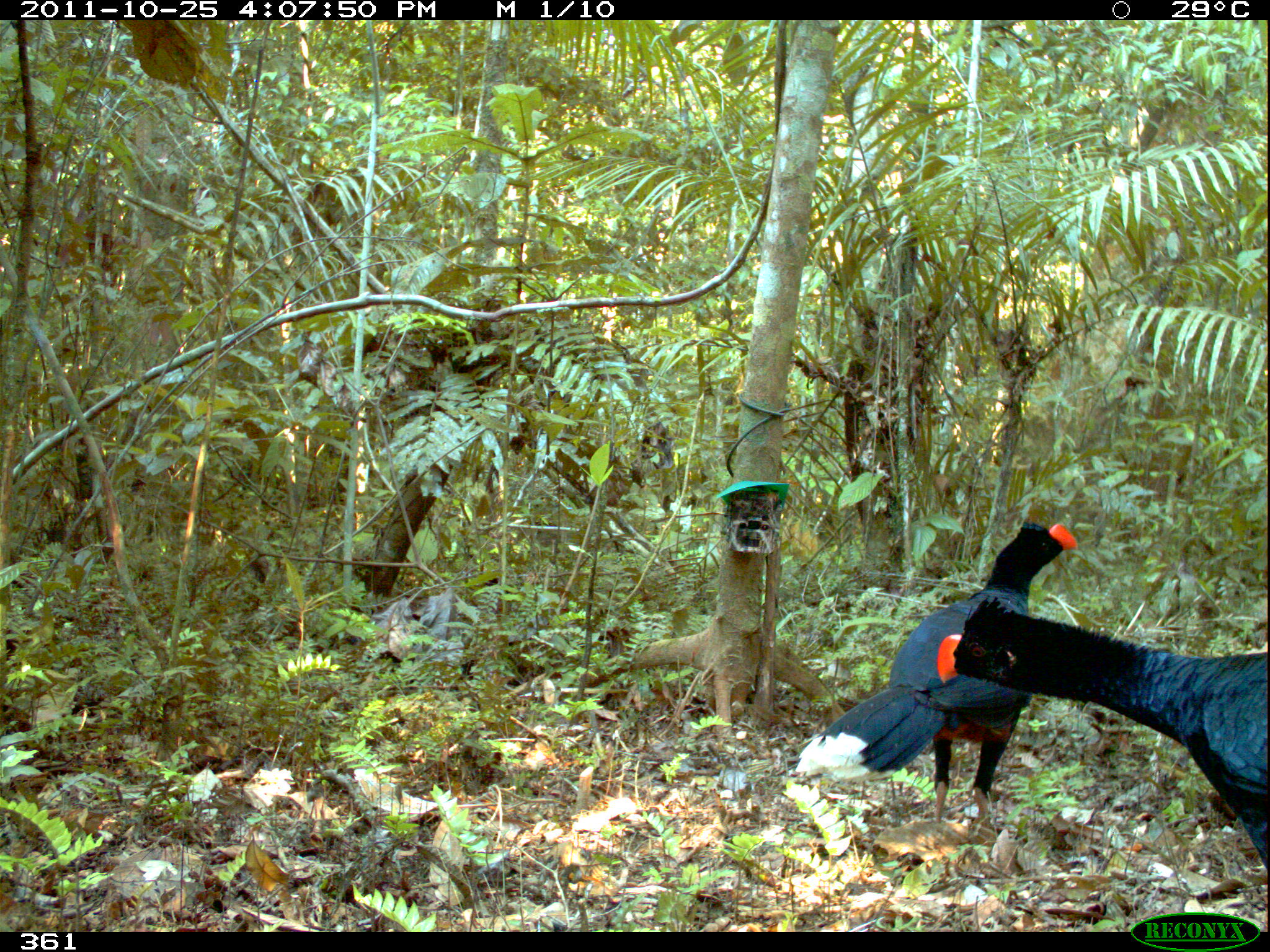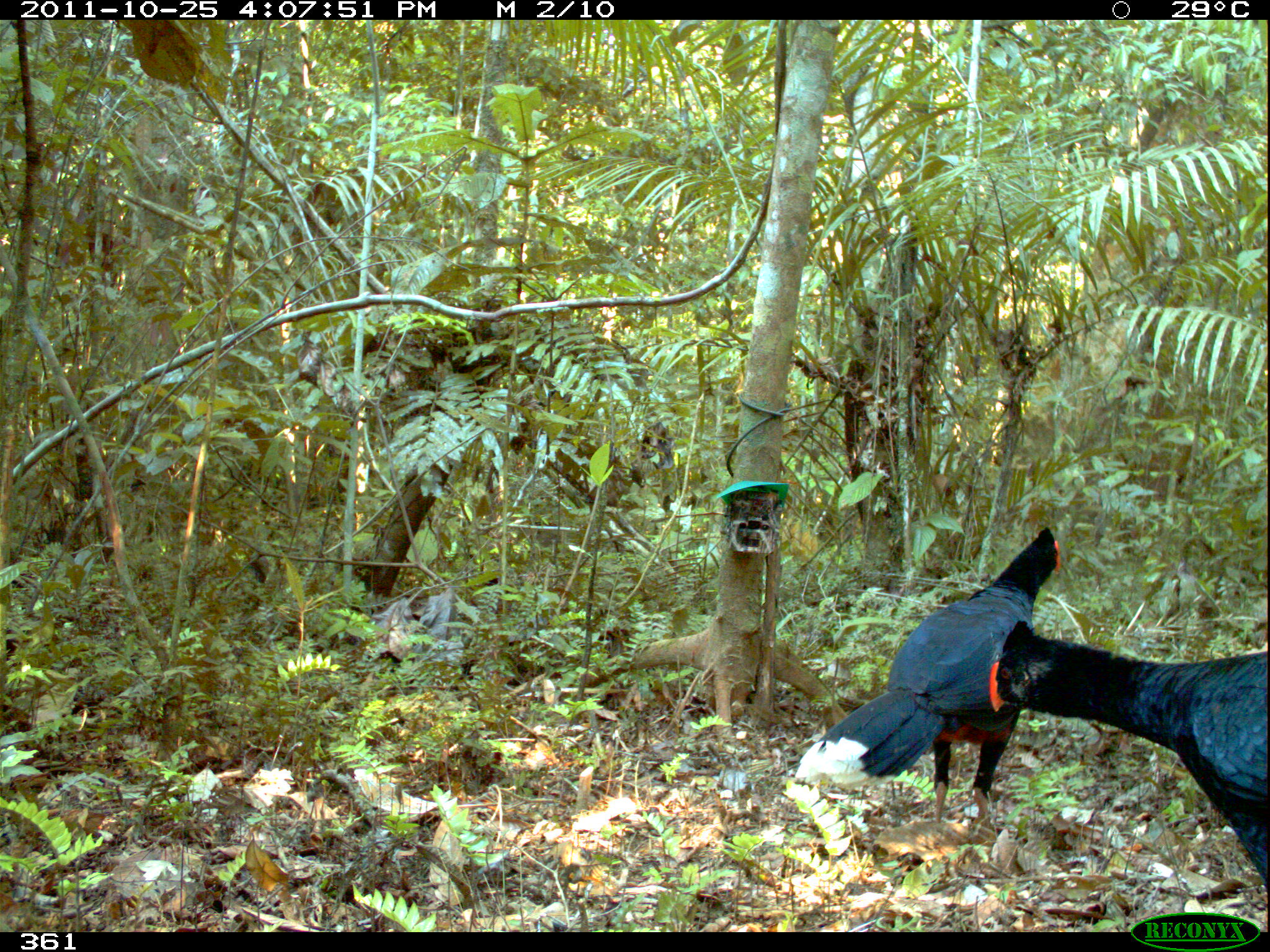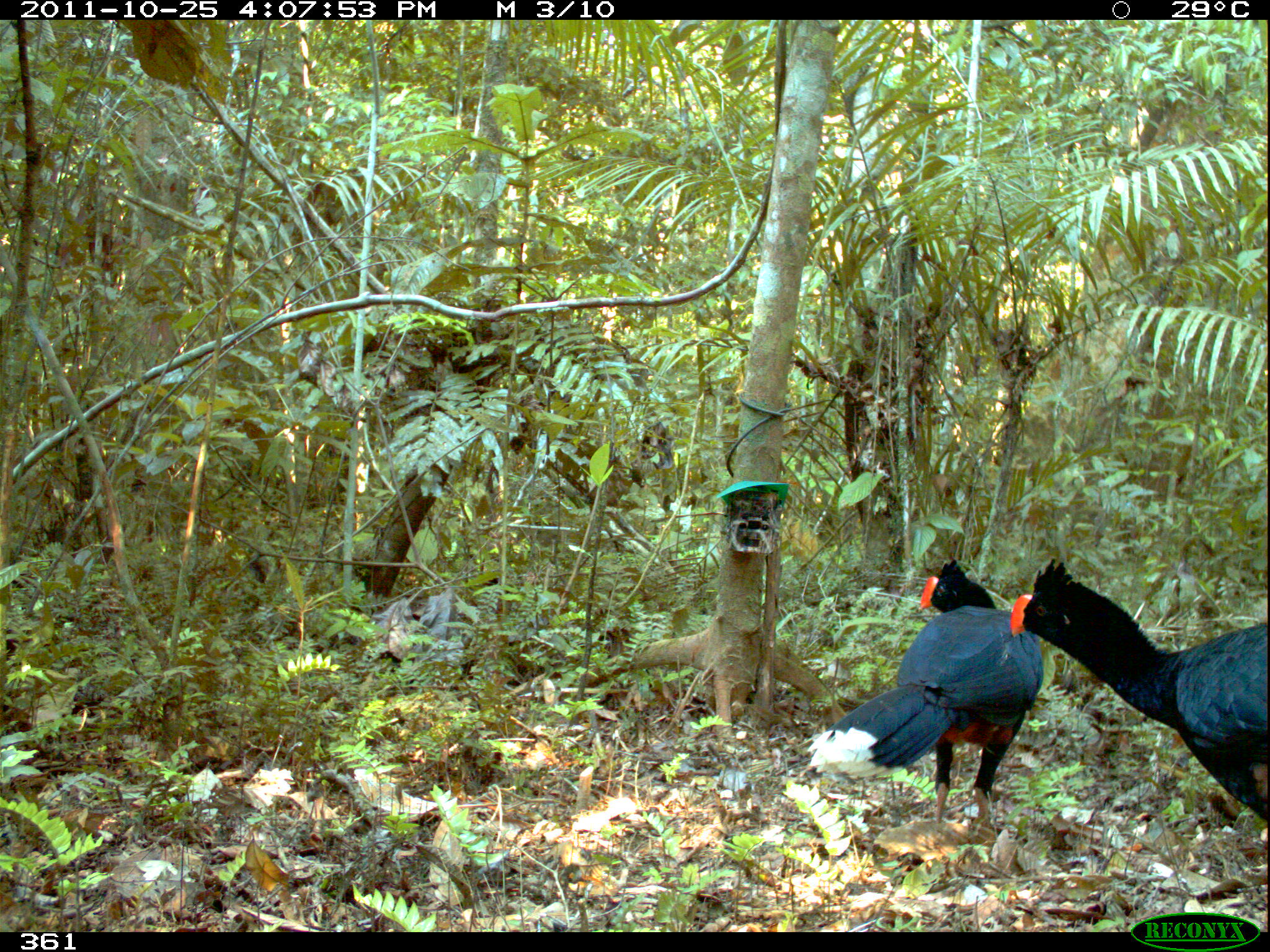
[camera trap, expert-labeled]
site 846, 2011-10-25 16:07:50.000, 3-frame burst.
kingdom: Animalia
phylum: Chordata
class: Aves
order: Galliformes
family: Cracidae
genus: Mitu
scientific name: Mitu tuberosum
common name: razor-billed curassow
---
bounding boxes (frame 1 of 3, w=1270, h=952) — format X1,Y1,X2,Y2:
mitu tuberosum: 935,595,1270,871; 792,517,1078,826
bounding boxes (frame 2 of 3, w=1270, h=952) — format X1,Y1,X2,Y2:
mitu tuberosum: 792,526,1062,820; 989,620,1269,887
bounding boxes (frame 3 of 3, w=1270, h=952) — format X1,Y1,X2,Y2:
mitu tuberosum: 1008,559,1270,824; 806,558,1046,826